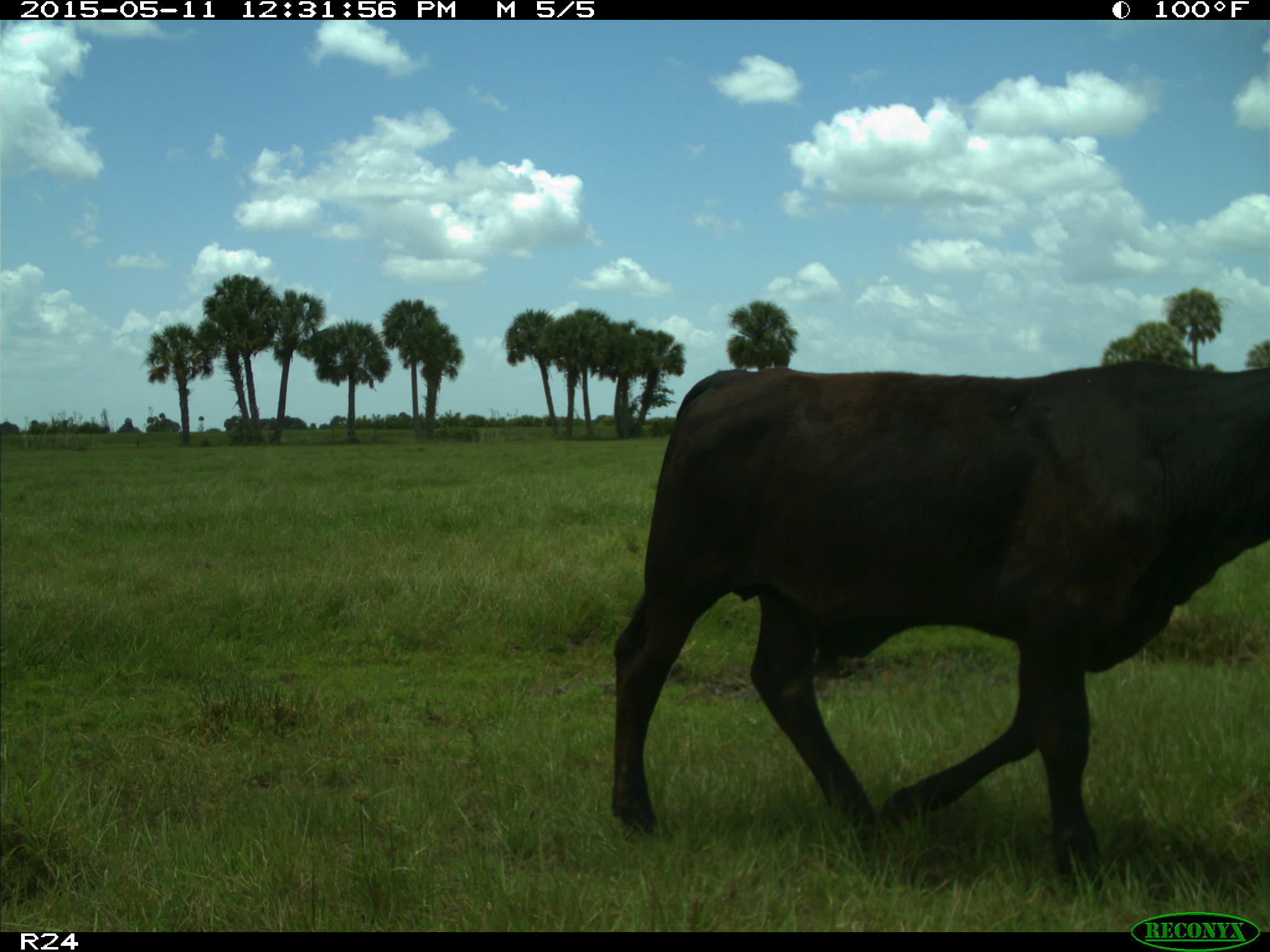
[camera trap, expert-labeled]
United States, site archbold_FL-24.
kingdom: Animalia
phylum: Chordata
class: Mammalia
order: Artiodactyla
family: Bovidae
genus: Bos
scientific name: Bos taurus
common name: domestic cow